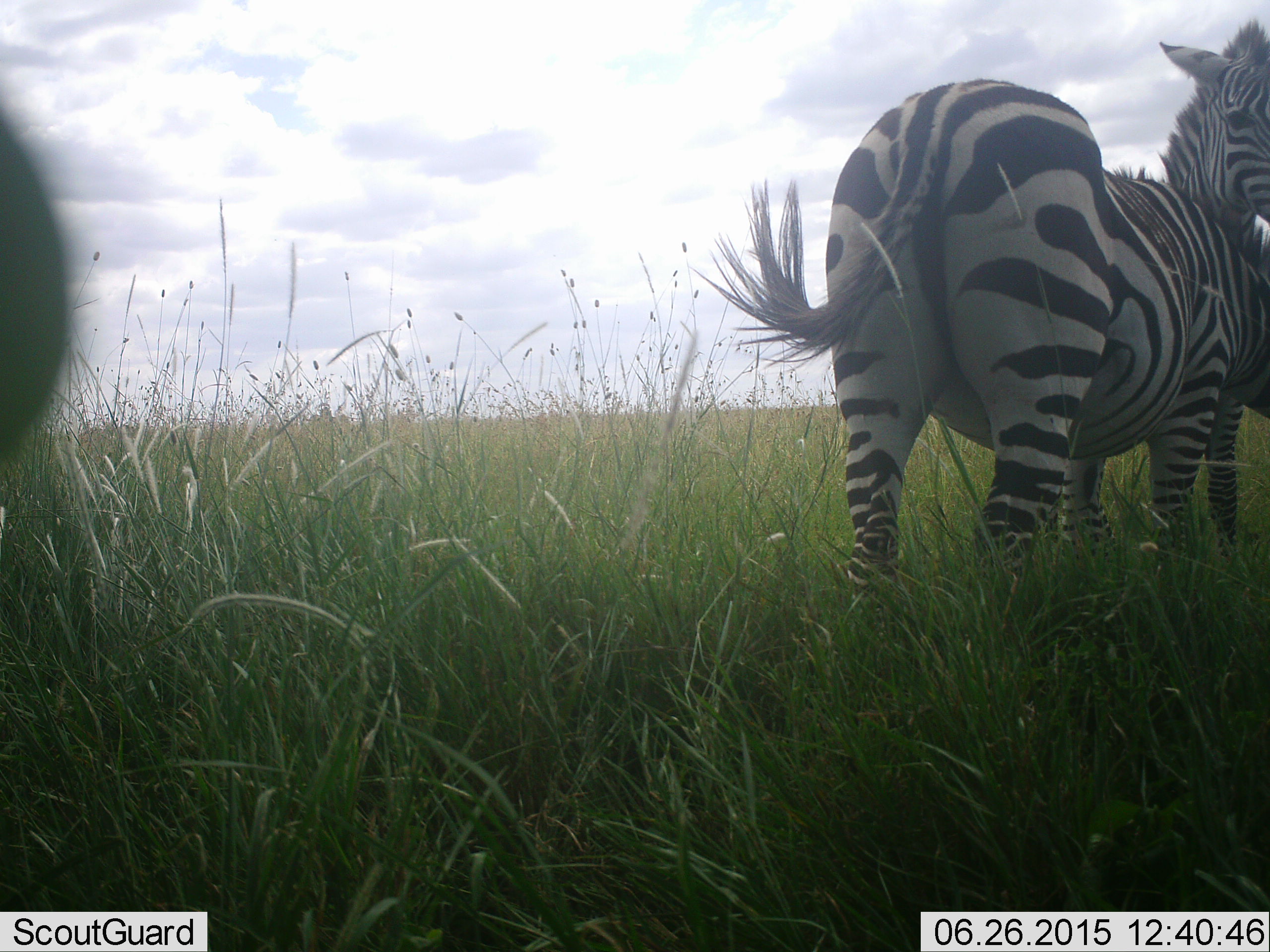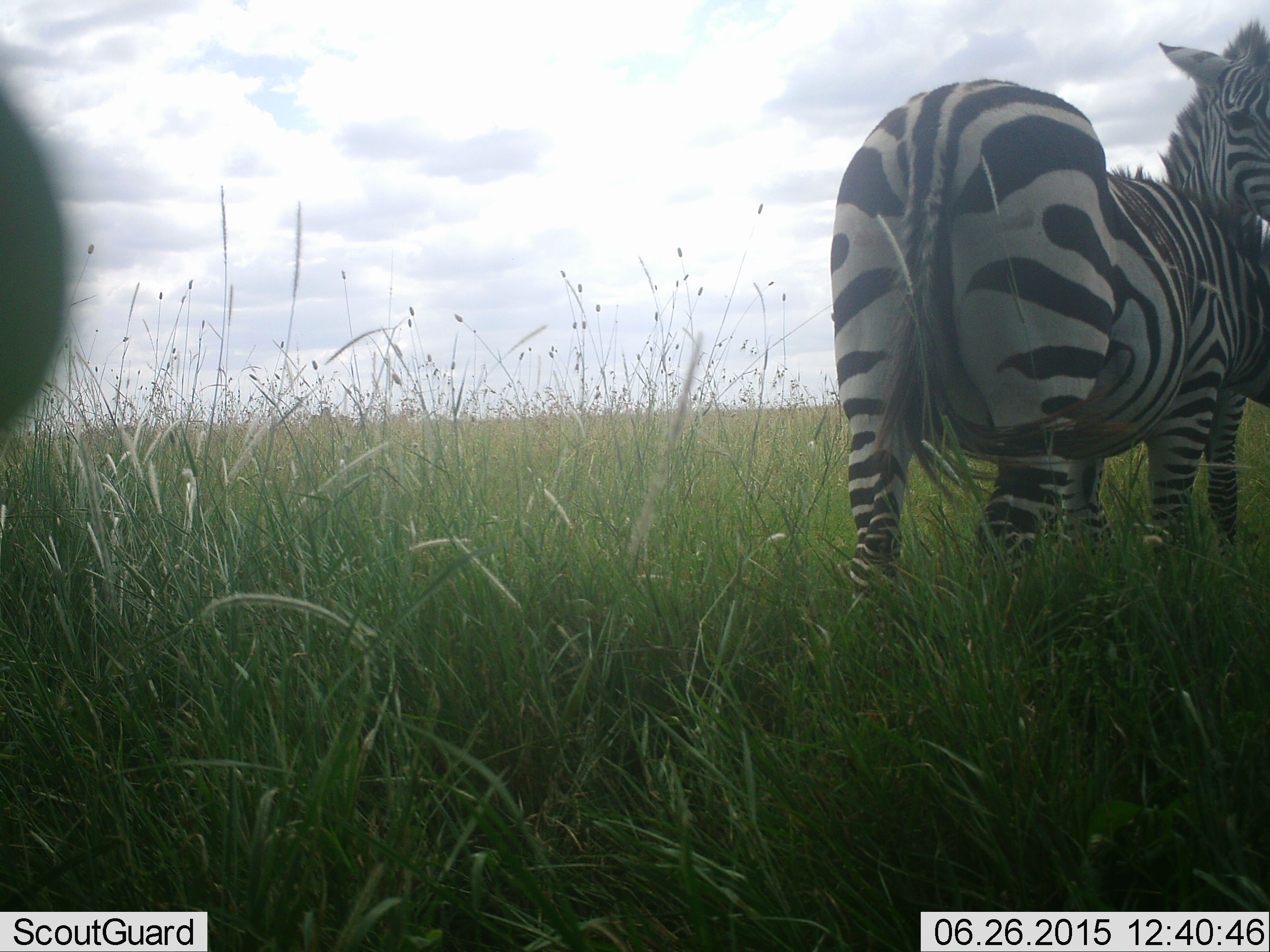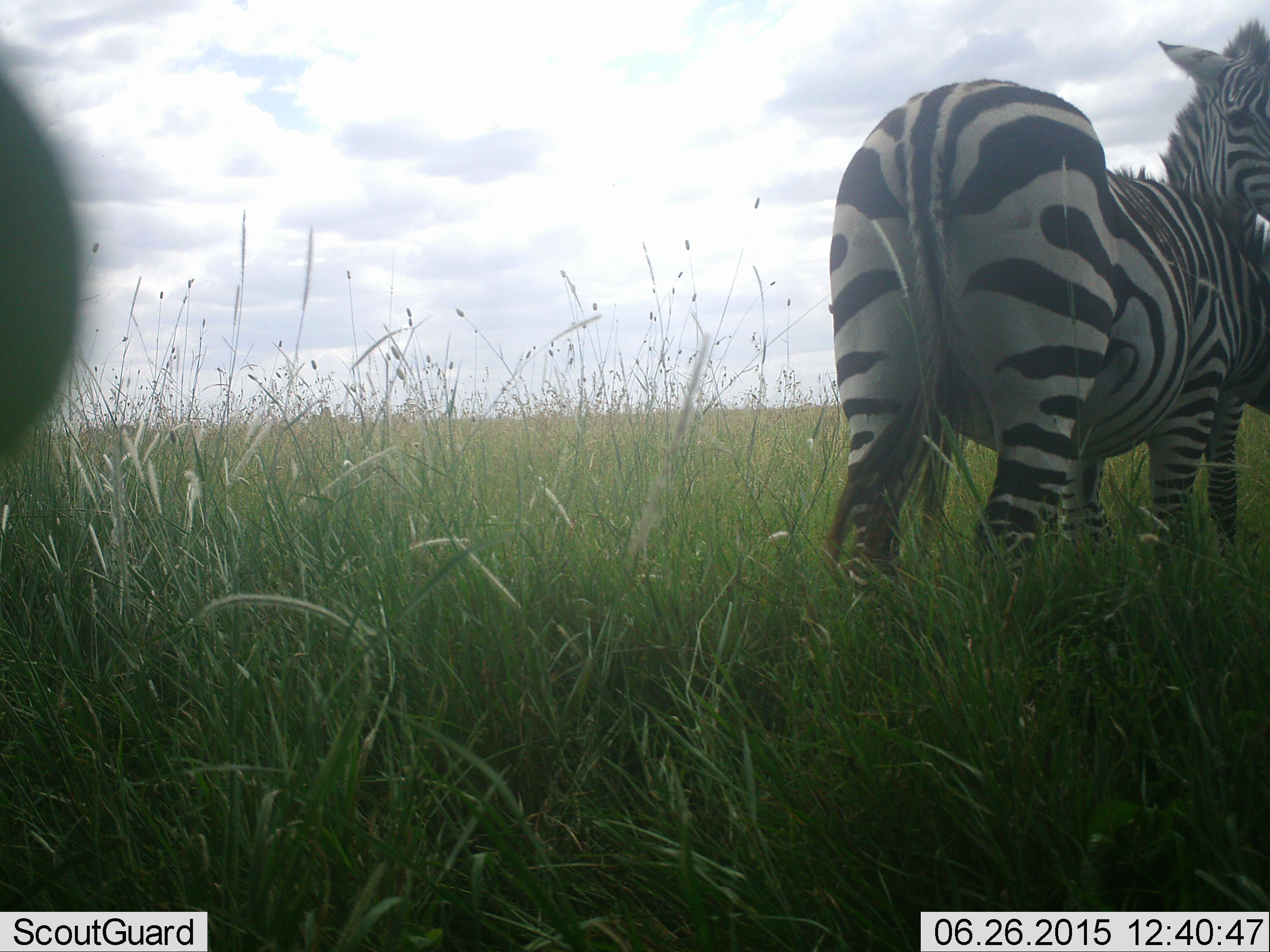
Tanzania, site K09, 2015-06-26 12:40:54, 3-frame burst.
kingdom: Animalia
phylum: Chordata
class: Mammalia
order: Perissodactyla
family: Equidae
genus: Equus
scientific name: Equus quagga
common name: plains zebra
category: zebra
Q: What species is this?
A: Zebra (plains zebra) (Equus quagga).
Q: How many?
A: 3.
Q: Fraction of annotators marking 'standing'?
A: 100%.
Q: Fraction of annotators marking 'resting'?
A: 0%.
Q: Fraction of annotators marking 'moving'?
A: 0%.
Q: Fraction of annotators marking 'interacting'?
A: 30%.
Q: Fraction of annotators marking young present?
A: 0%.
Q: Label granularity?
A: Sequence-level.